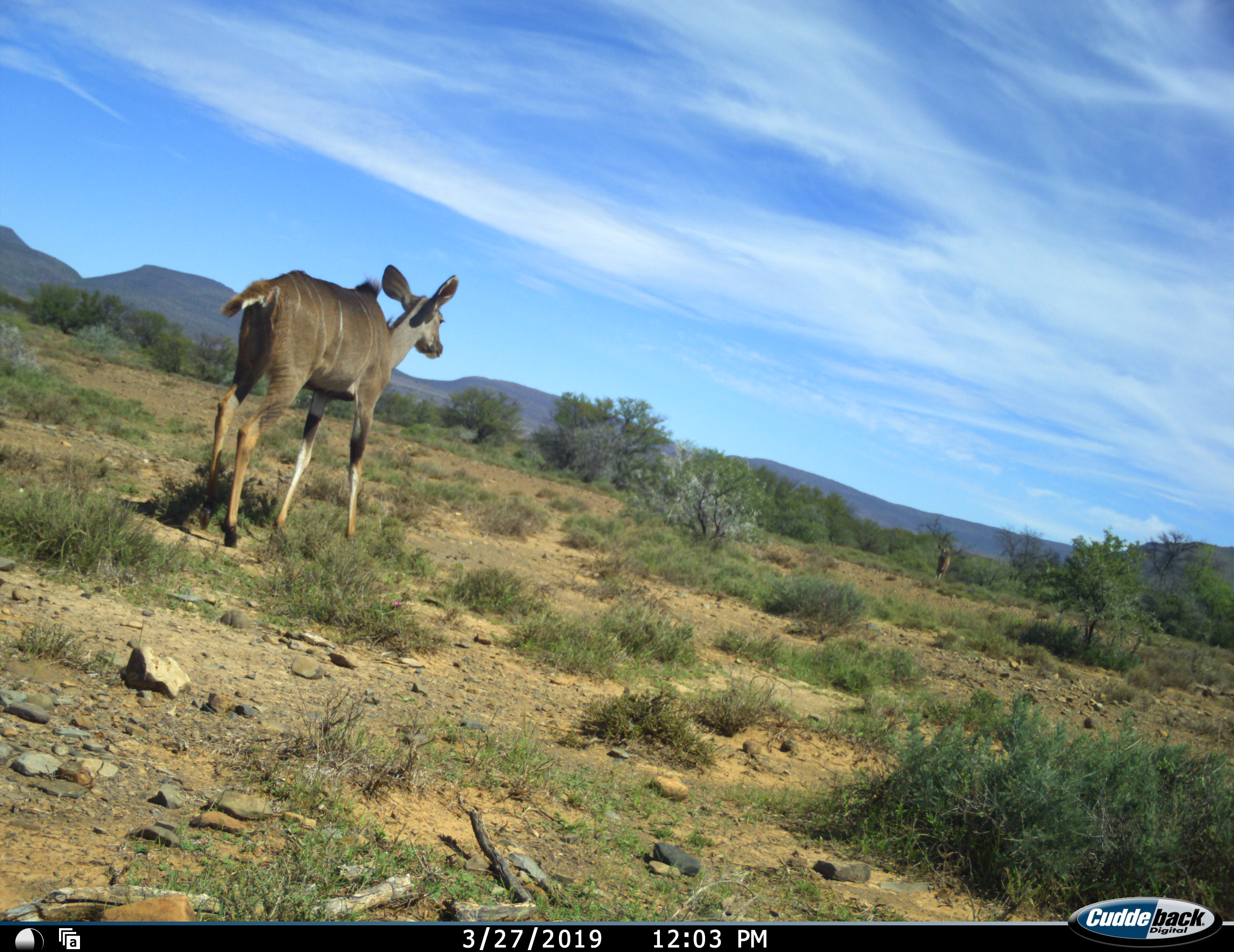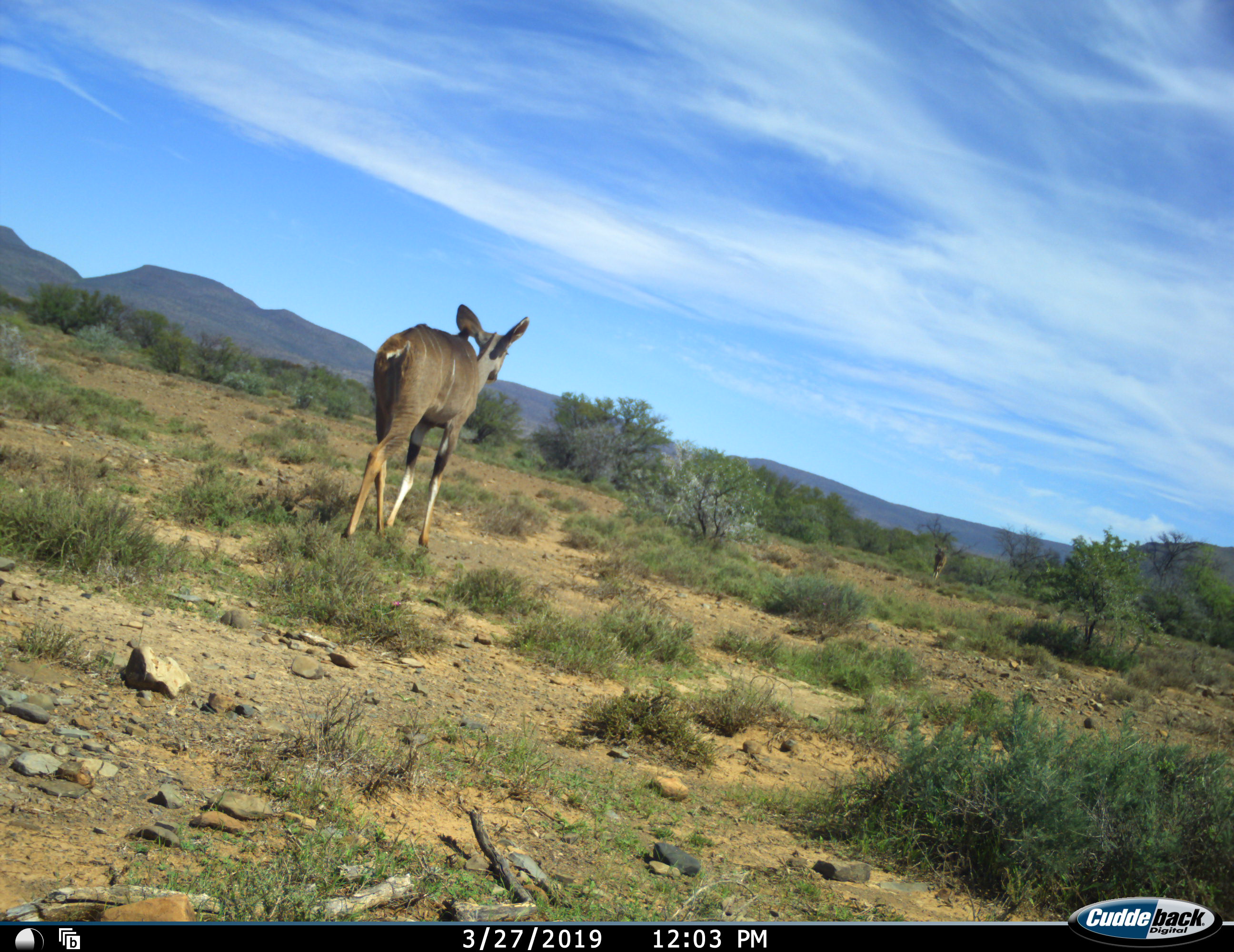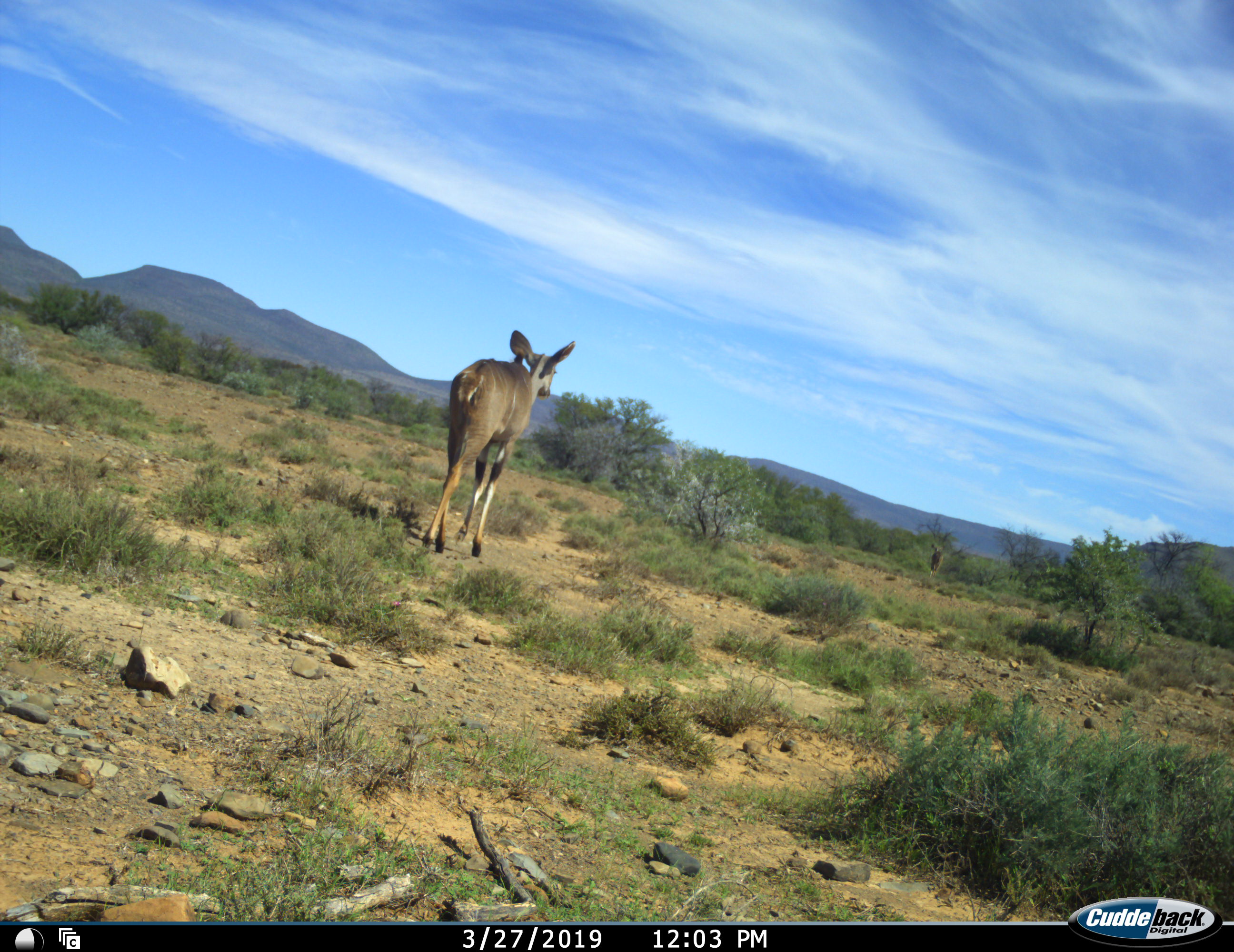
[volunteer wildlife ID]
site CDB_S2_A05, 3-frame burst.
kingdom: Animalia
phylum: Chordata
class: Mammalia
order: Artiodactyla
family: Bovidae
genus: Tragelaphus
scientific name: Tragelaphus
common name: kudu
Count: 2.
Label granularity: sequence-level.